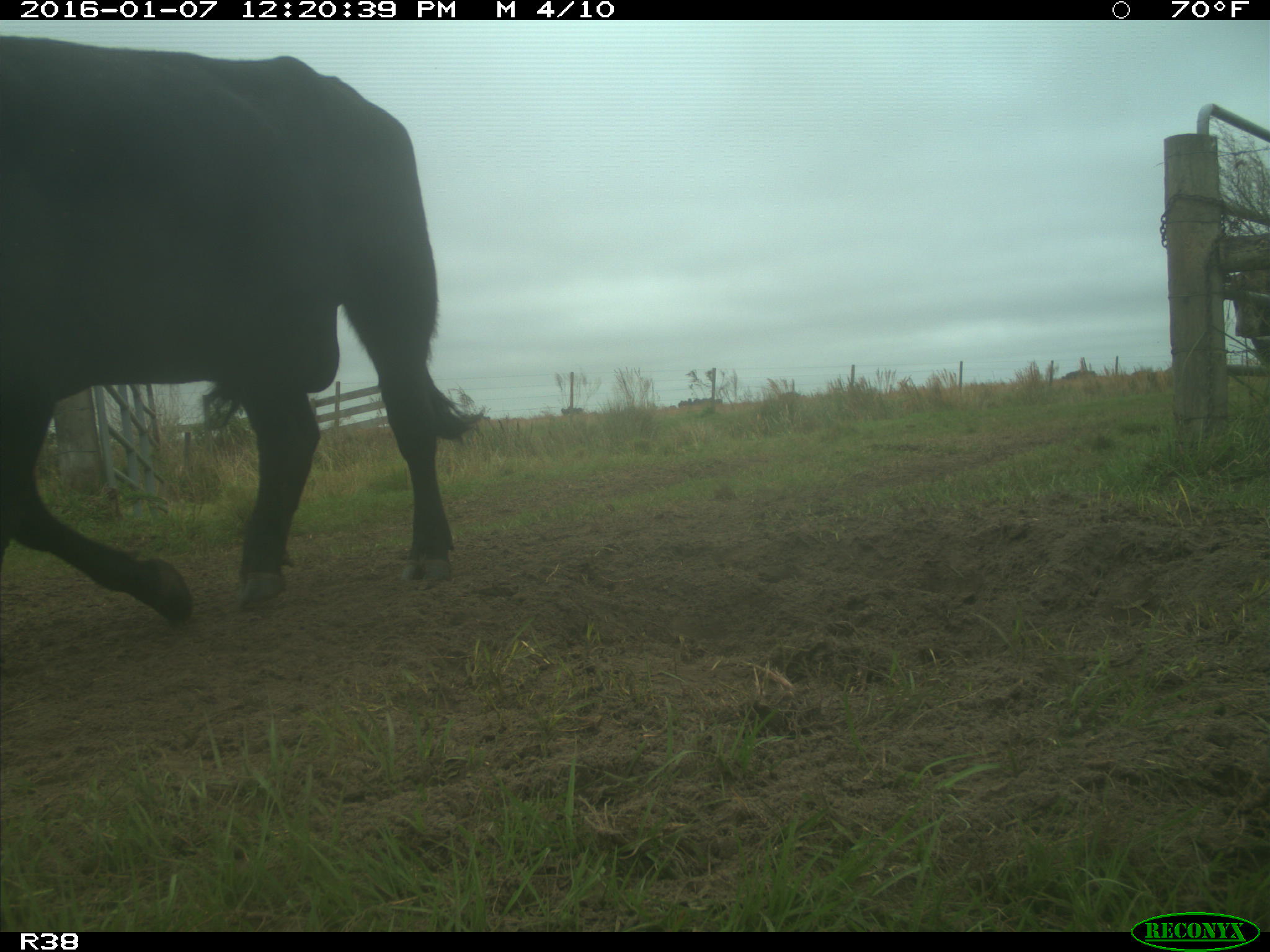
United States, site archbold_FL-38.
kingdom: Animalia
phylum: Chordata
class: Mammalia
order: Artiodactyla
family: Bovidae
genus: Bos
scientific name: Bos taurus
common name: domestic cow